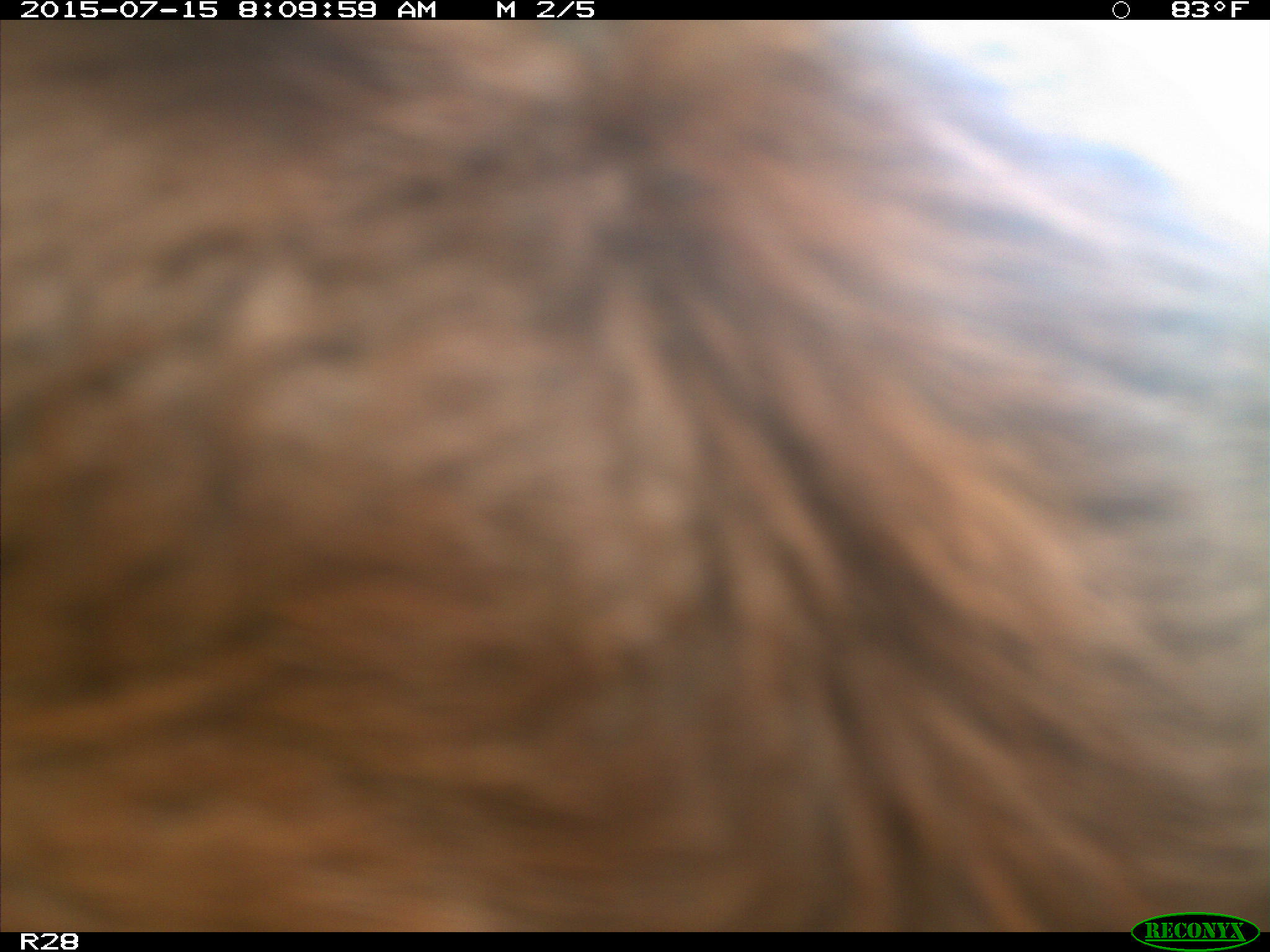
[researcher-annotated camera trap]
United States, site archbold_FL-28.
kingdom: Animalia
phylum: Chordata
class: Mammalia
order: Artiodactyla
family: Bovidae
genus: Bos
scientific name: Bos taurus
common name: domestic cow